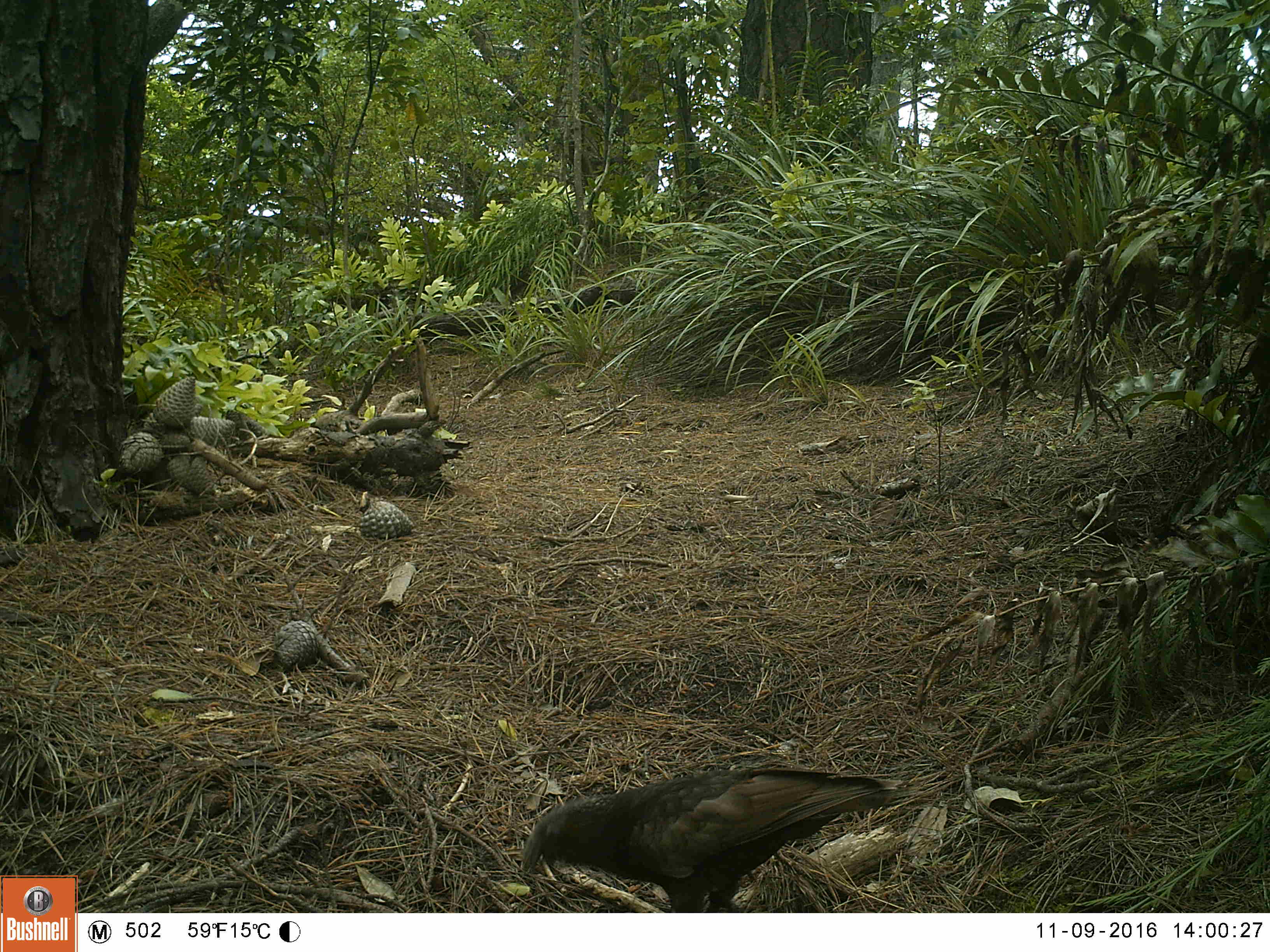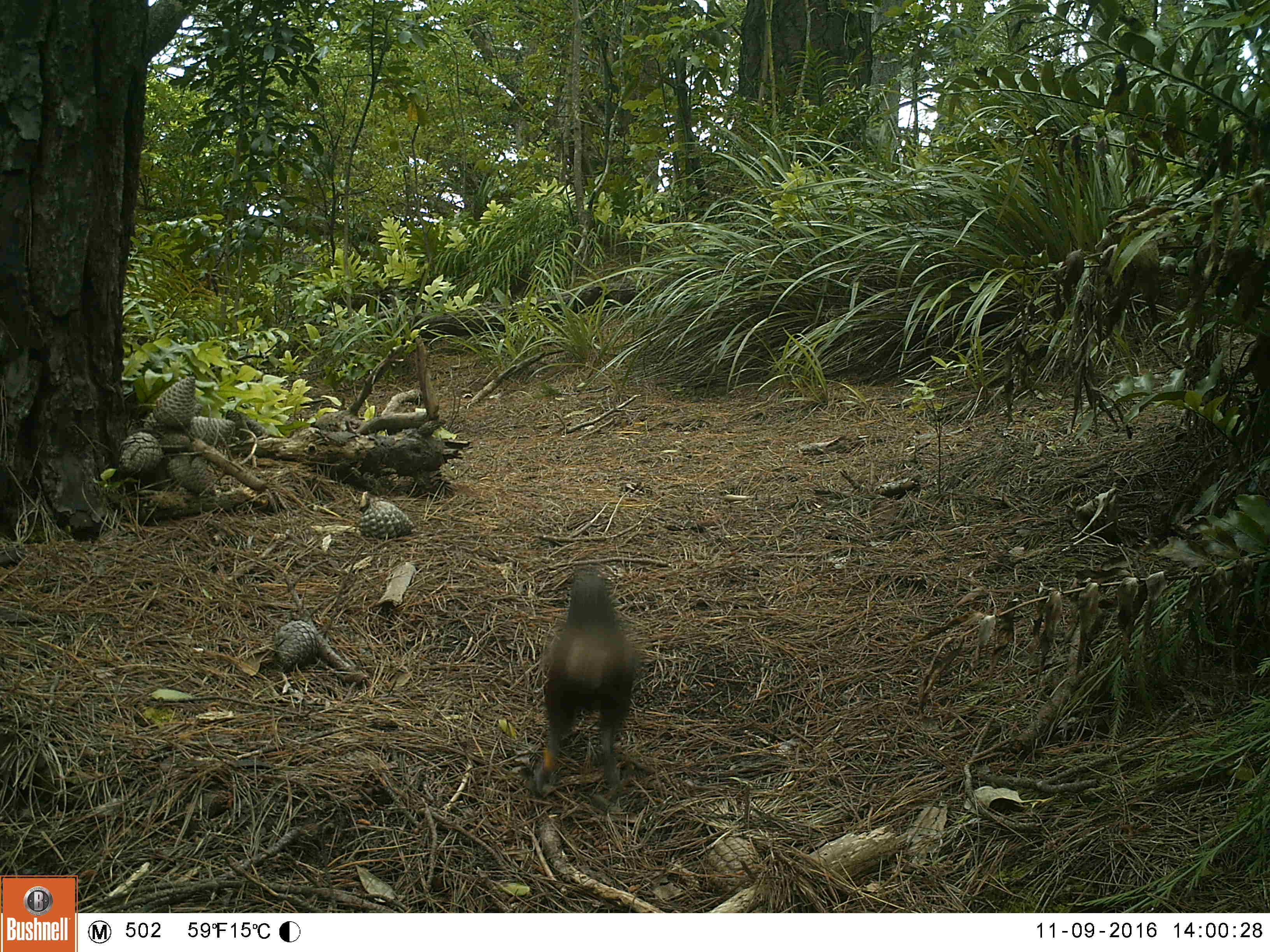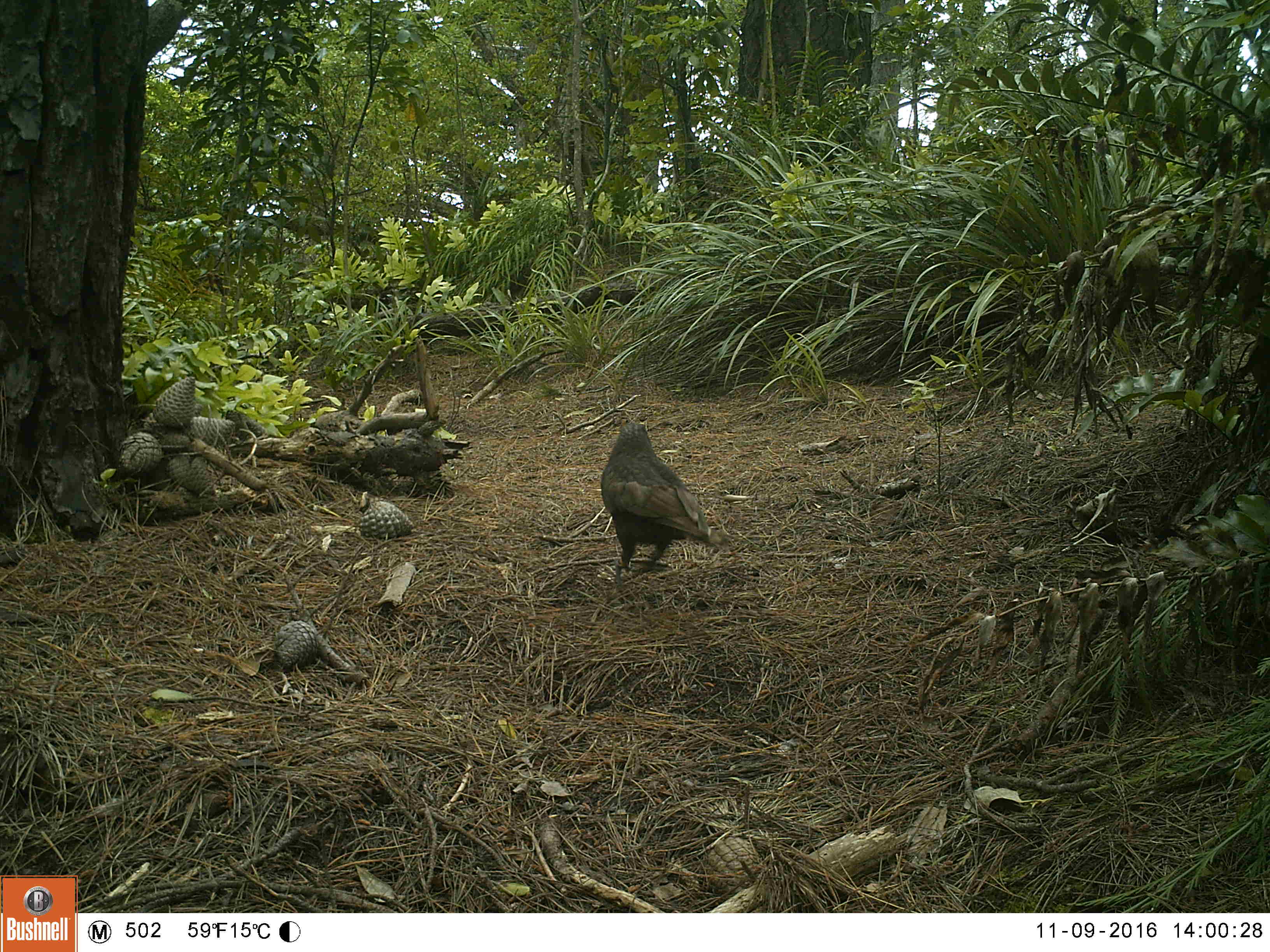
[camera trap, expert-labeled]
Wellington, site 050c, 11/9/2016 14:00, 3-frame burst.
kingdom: Animalia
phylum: Chordata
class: Aves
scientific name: Aves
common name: bird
Bird (Aves).